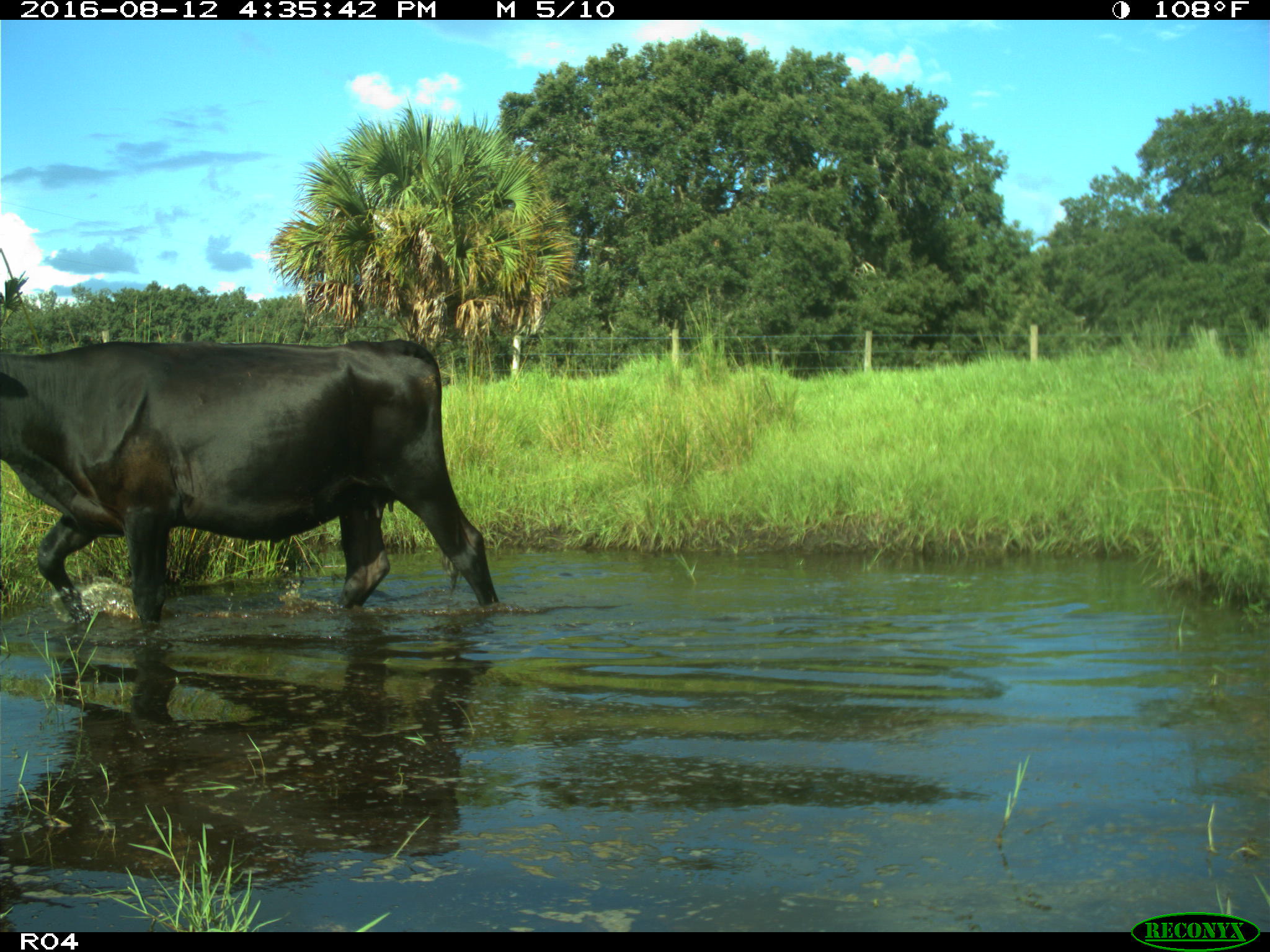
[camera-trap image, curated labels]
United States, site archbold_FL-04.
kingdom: Animalia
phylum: Chordata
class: Mammalia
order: Artiodactyla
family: Bovidae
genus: Bos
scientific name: Bos taurus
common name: domestic cow